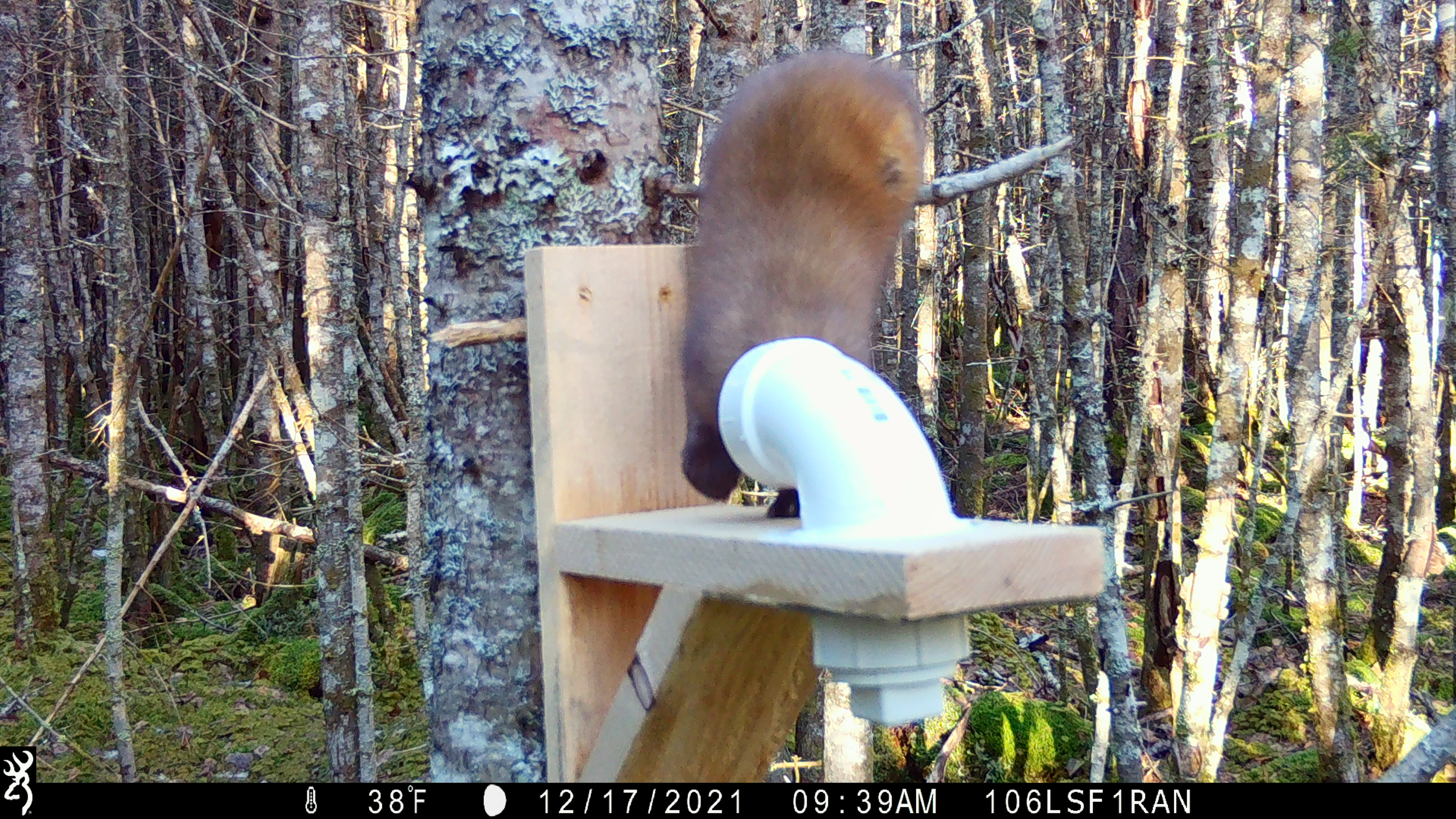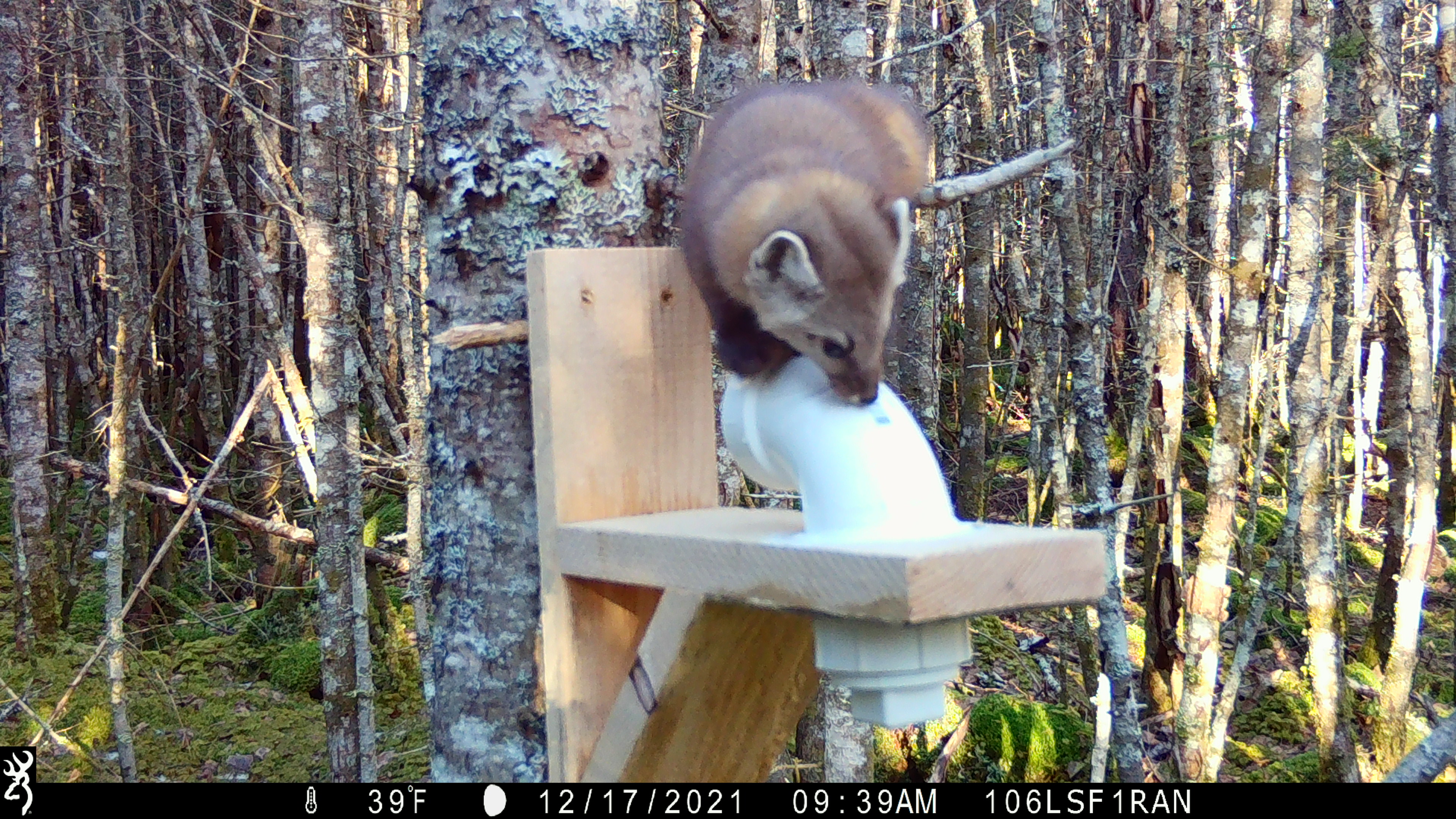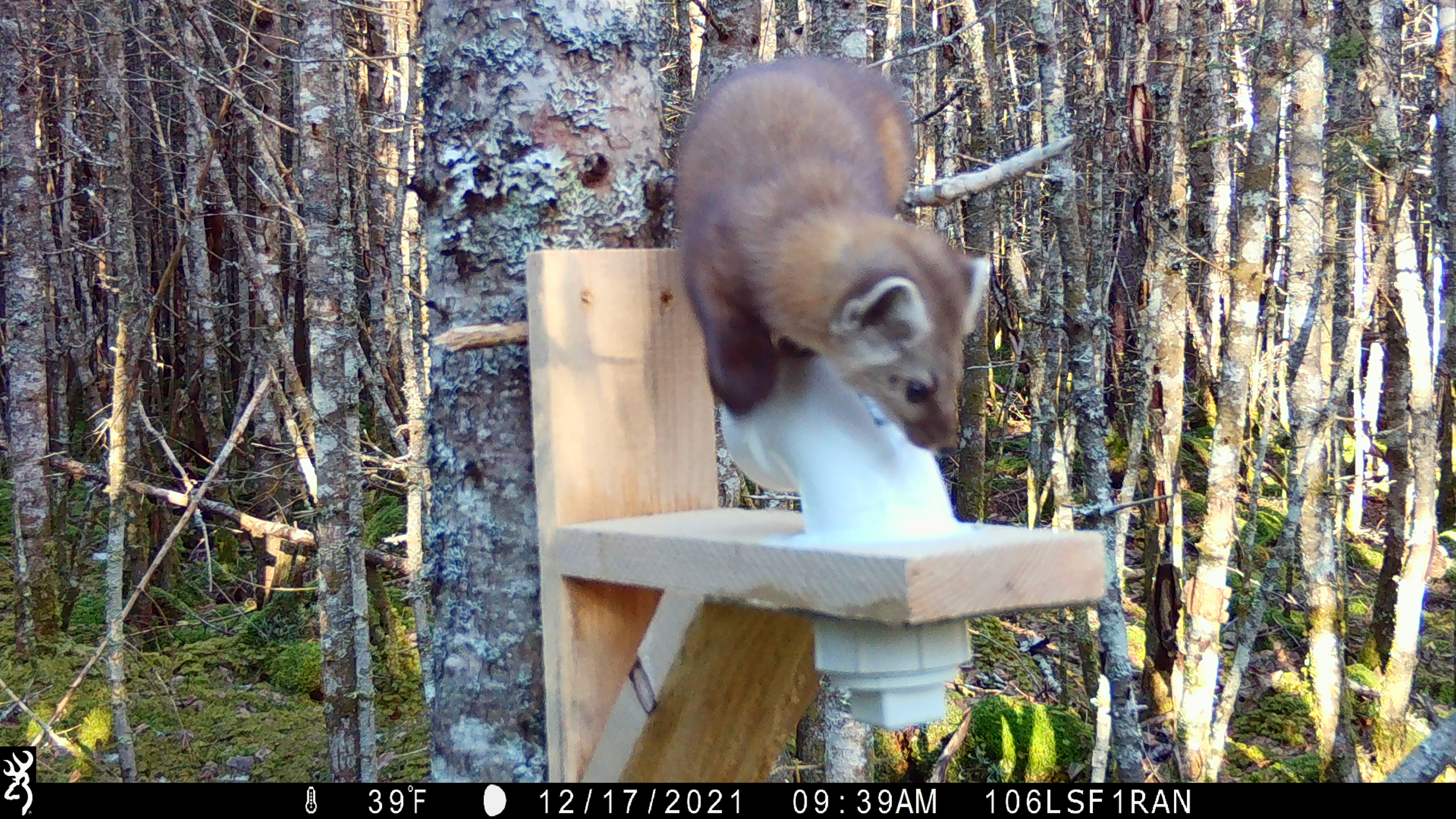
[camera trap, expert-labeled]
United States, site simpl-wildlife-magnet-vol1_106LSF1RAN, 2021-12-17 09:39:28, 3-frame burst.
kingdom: Animalia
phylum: Chordata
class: Mammalia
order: Carnivora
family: Mustelidae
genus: Martes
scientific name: Martes americana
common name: american marten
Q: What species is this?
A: American marten (Martes americana).